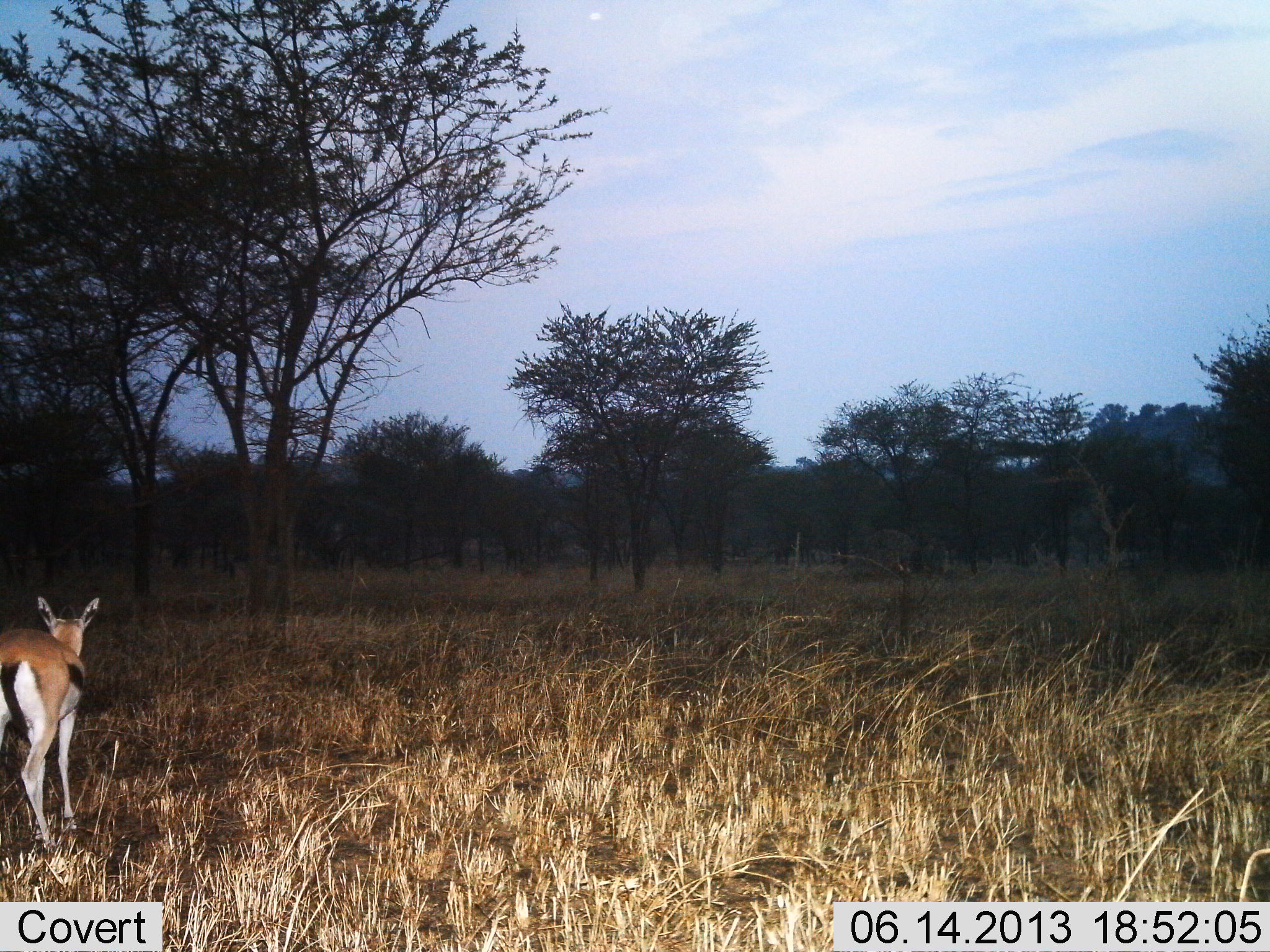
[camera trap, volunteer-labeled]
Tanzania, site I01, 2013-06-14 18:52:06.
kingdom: Animalia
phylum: Chordata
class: Mammalia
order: Artiodactyla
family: Bovidae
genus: Eudorcas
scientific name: Eudorcas thomsonii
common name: thomson's gazelle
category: gazellethomsons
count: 1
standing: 80%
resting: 0%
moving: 15%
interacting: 5%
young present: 5%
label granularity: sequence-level